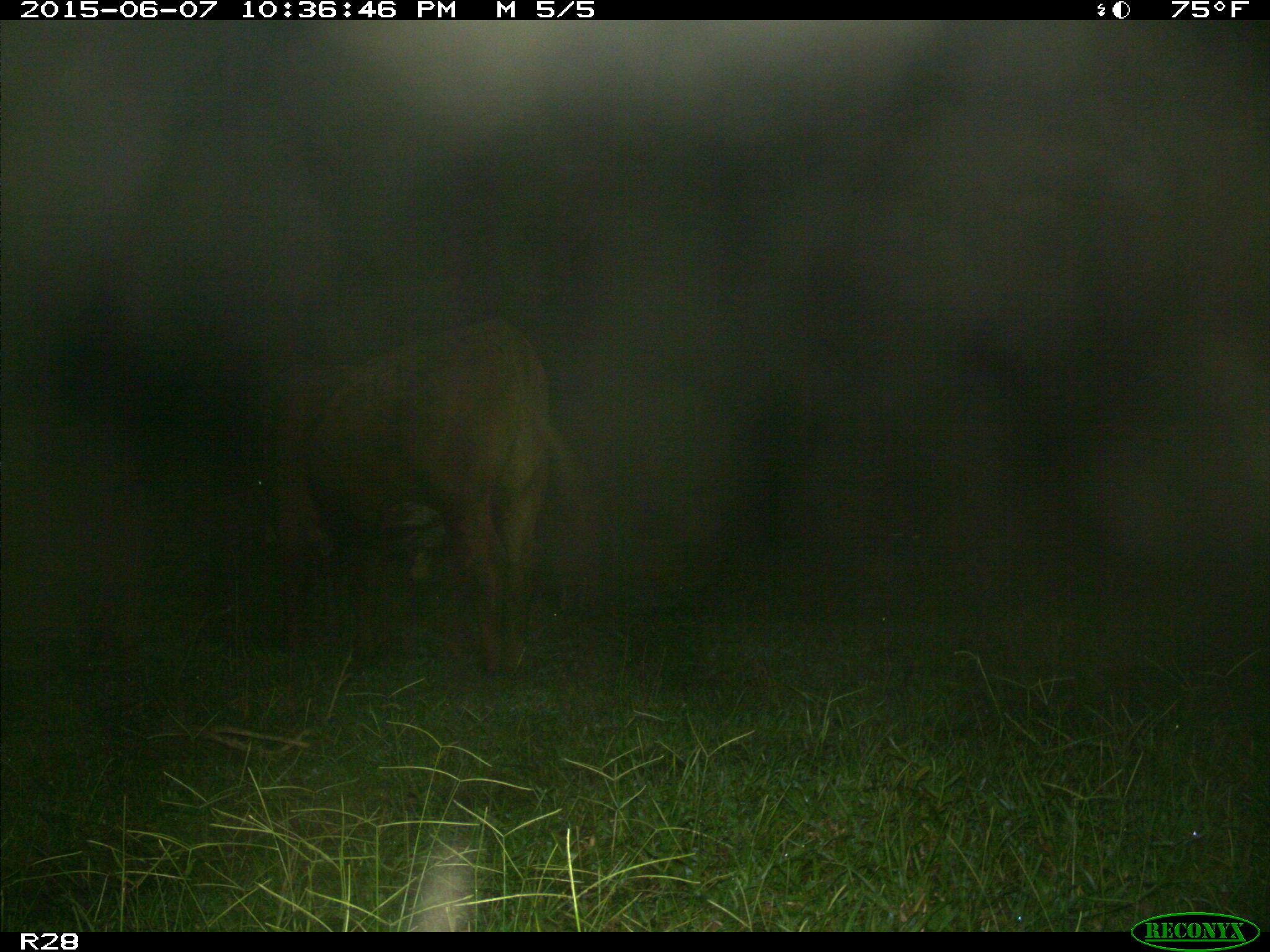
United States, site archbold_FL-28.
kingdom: Animalia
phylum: Chordata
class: Mammalia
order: Artiodactyla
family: Bovidae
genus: Bos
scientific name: Bos taurus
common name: domestic cow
Bos taurus (domestic cow).